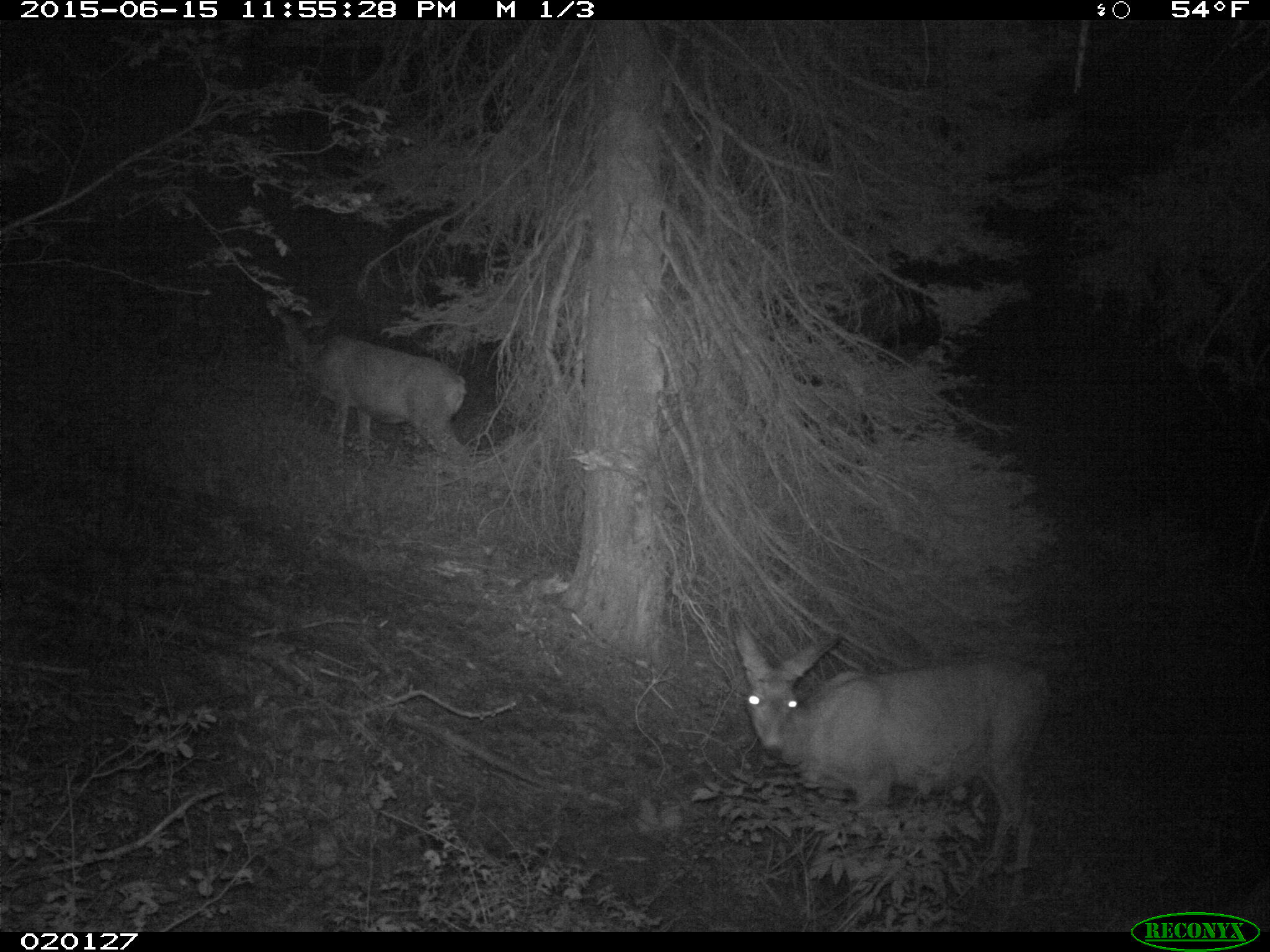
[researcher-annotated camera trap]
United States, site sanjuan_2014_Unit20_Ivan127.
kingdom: Animalia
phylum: Chordata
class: Mammalia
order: Artiodactyla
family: Cervidae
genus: Odocoileus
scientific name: Odocoileus hemionus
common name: mule deer